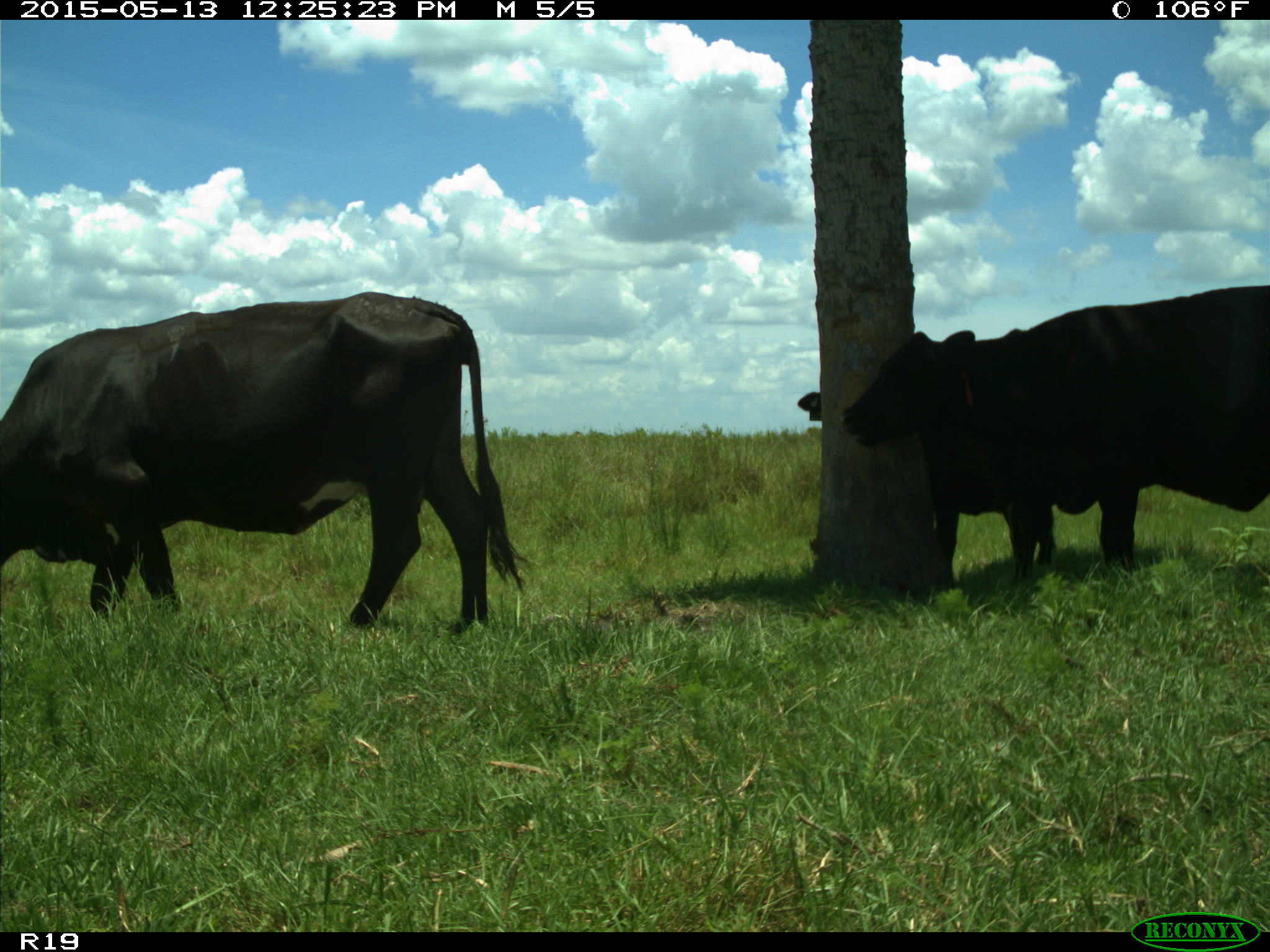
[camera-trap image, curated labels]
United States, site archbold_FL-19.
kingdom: Animalia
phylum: Chordata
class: Mammalia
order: Artiodactyla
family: Bovidae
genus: Bos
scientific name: Bos taurus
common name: domestic cow